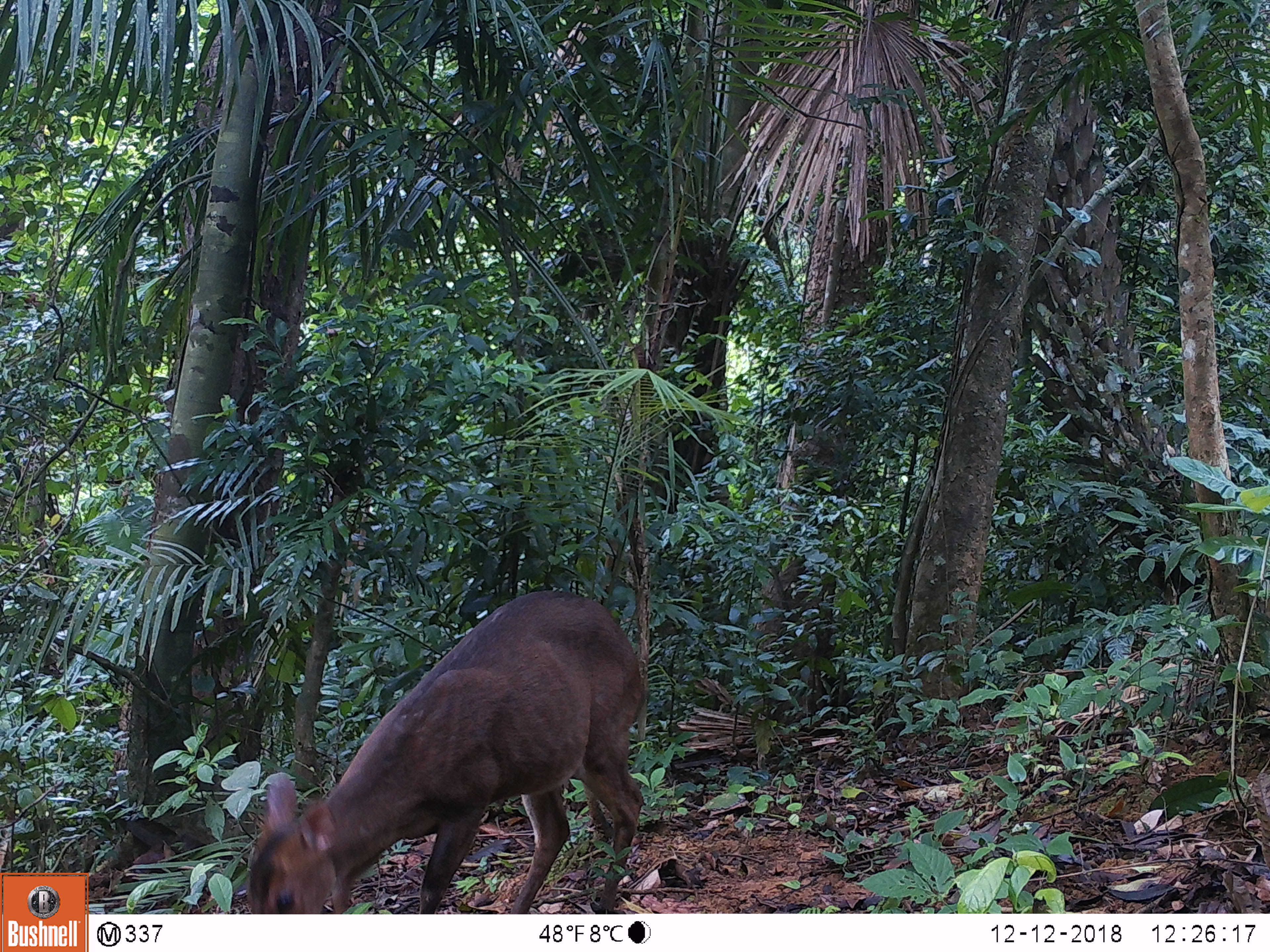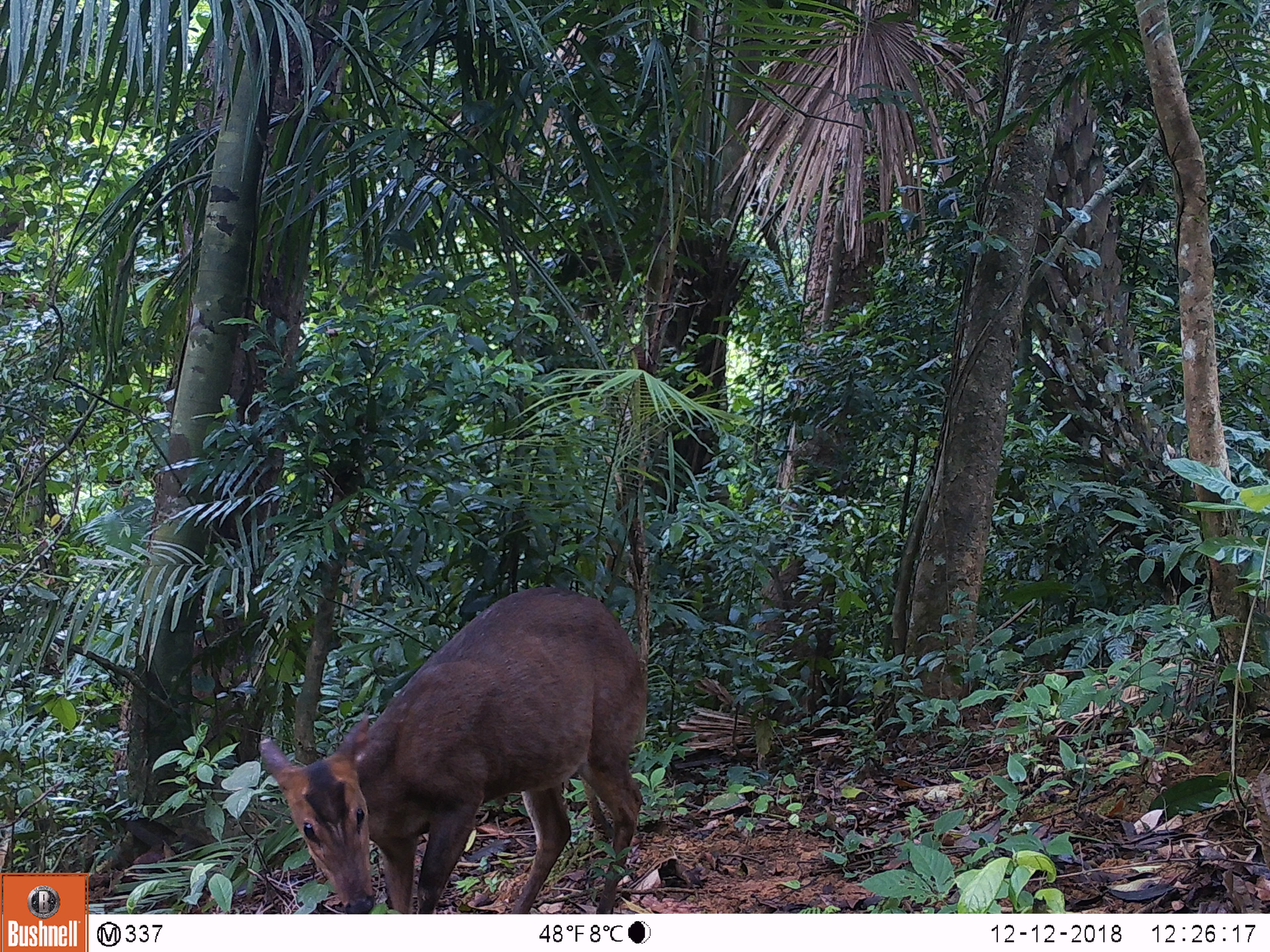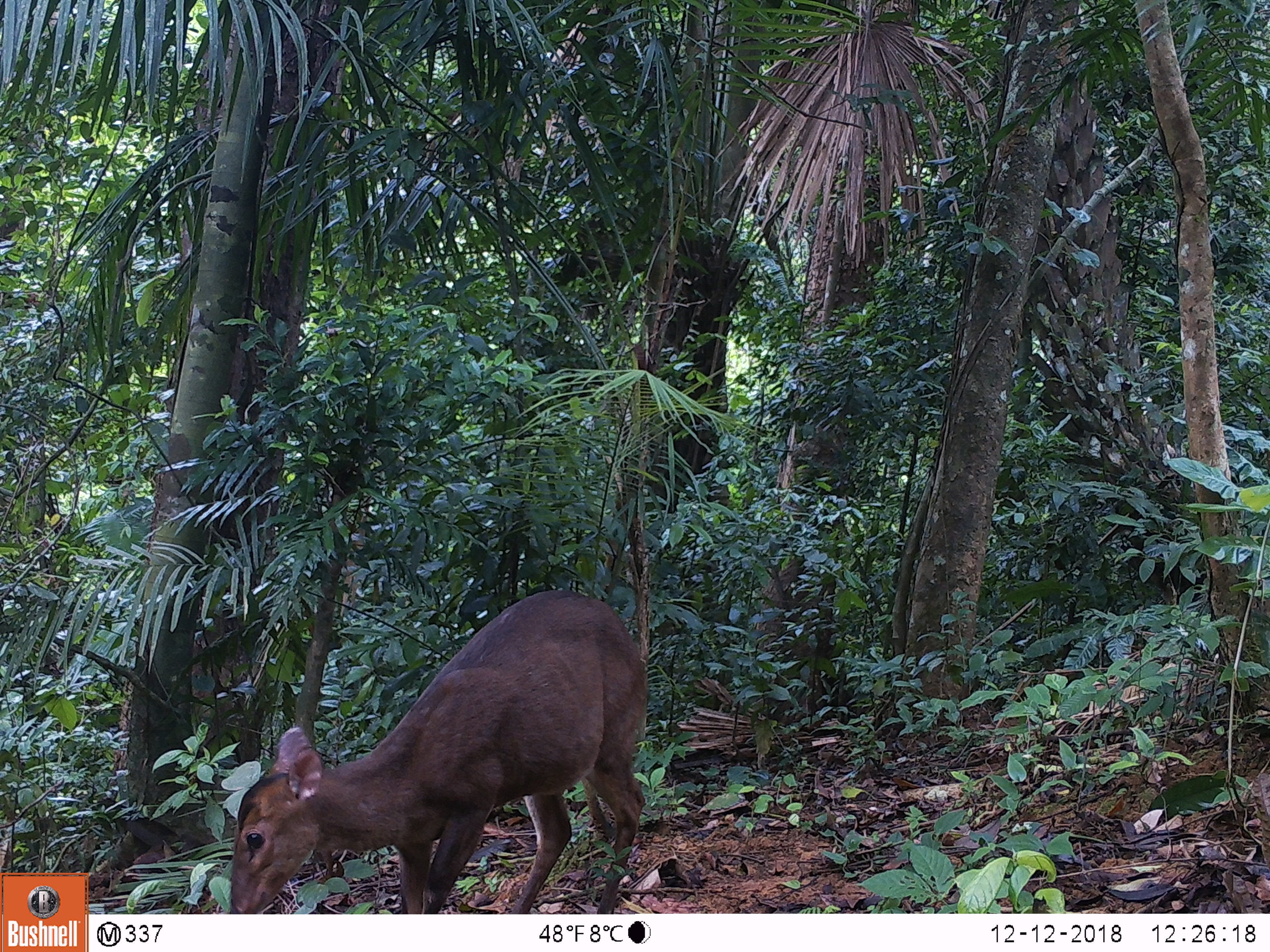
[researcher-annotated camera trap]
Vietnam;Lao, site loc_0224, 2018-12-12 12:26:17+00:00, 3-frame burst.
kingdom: Animalia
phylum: Chordata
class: Mammalia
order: Artiodactyla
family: Cervidae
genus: Muntiacus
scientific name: Muntiacus vuquangensis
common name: large-antlered muntjac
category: large antlered muntjac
Large antlered muntjac (large-antlered muntjac) (Muntiacus vuquangensis). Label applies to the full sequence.